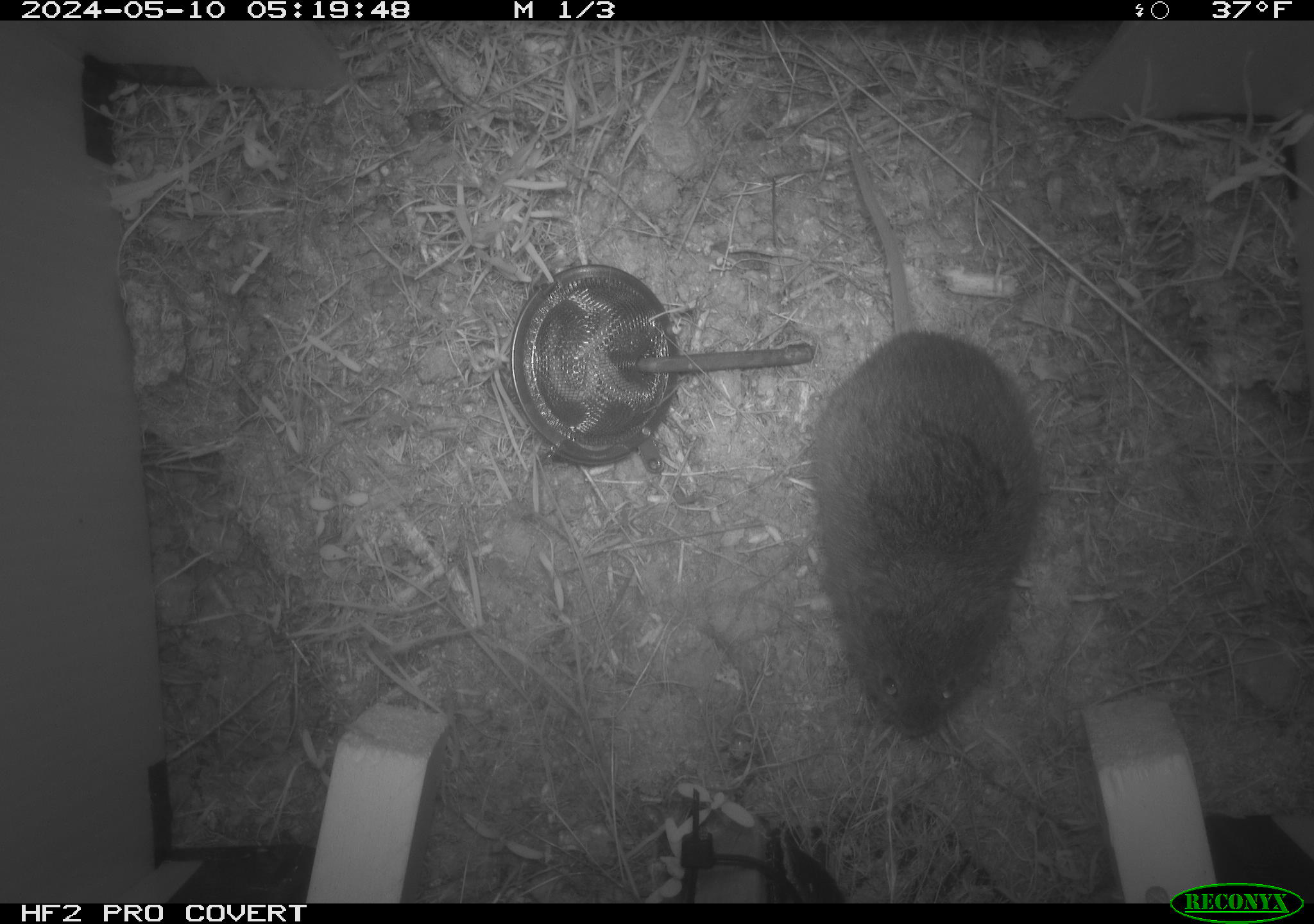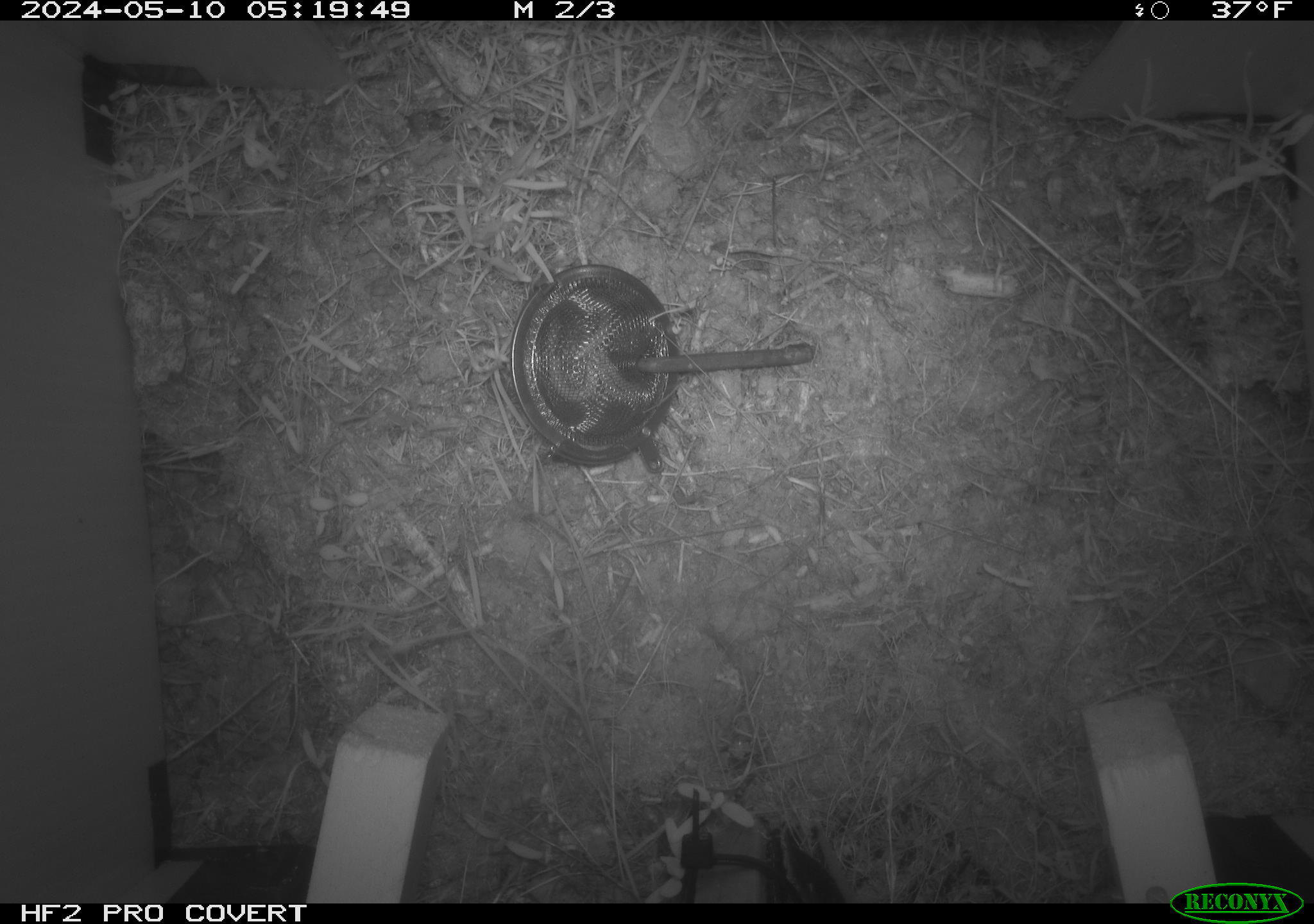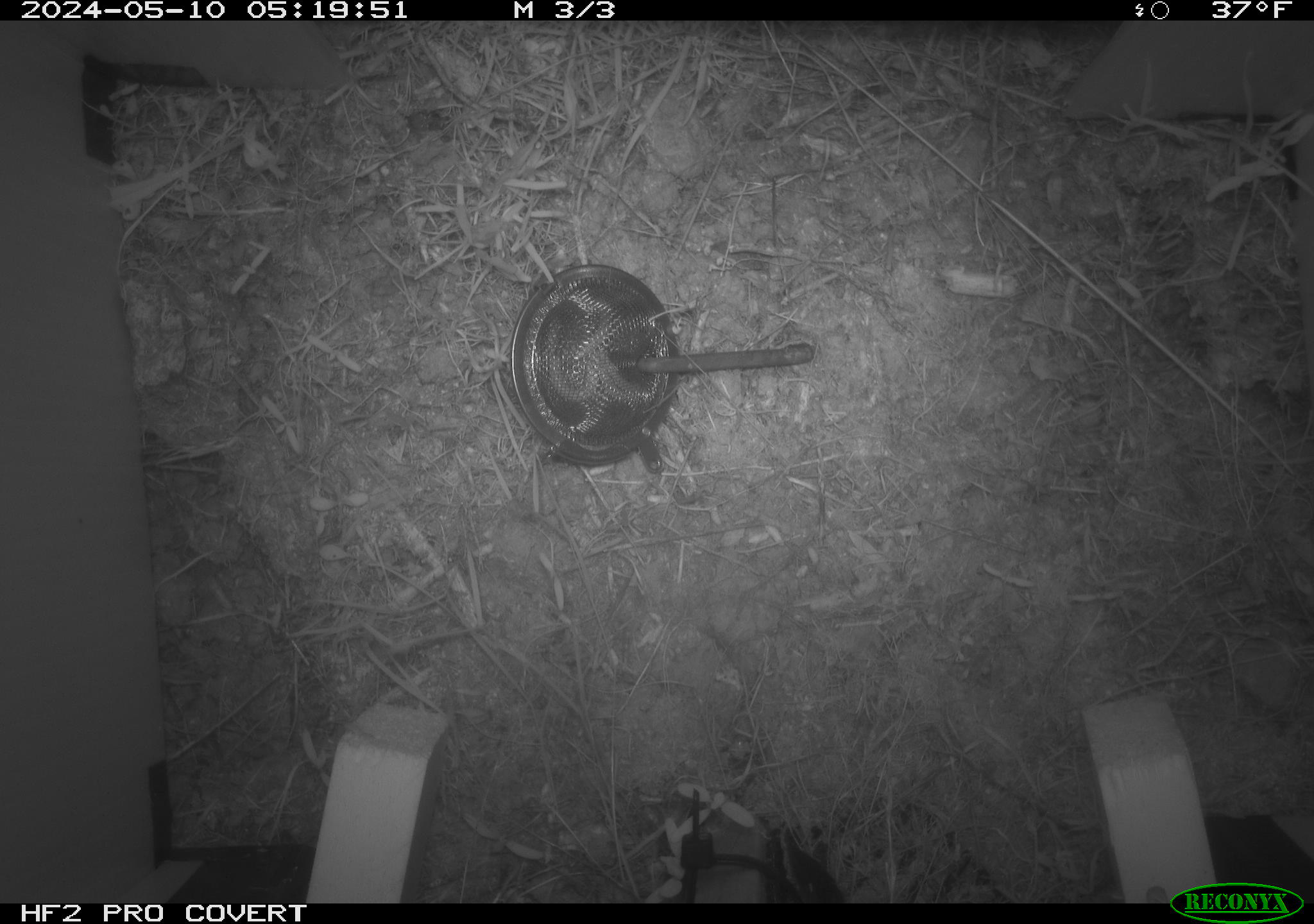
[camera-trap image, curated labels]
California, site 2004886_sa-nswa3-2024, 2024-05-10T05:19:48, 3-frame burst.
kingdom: Animalia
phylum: Chordata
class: Mammalia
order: Rodentia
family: Cricetidae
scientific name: Arvicolinae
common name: voles, lemmings, and muskrats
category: arvicolinae subfamily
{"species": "arvicolinae subfamily (voles, lemmings, and muskrats) (Arvicolinae)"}